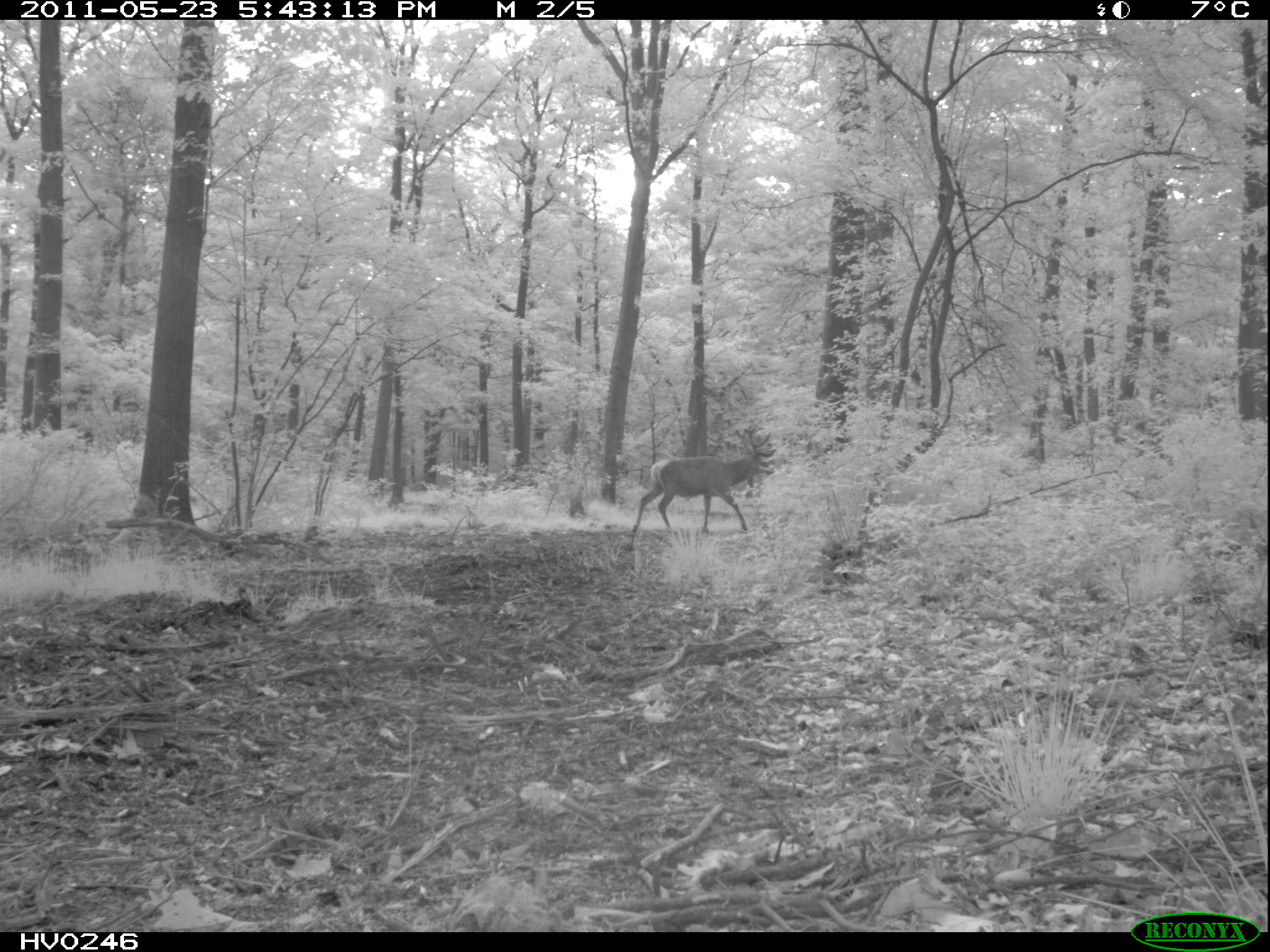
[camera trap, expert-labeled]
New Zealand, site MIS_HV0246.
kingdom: Animalia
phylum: Chordata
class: Mammalia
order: Artiodactyla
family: Cervidae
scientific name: Cervidae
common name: deer